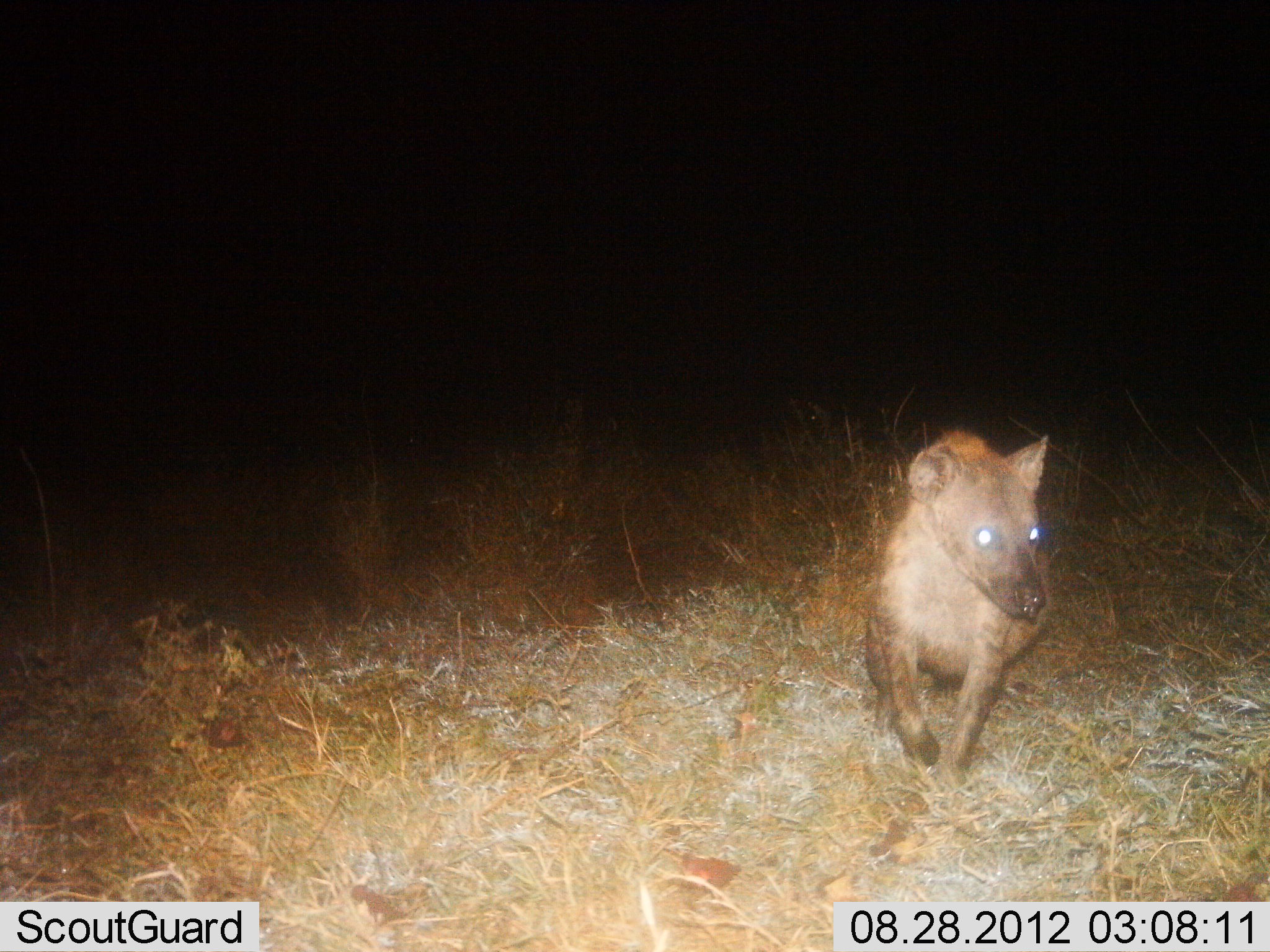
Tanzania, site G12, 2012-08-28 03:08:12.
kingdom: Animalia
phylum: Chordata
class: Mammalia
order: Carnivora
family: Hyaenidae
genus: Crocuta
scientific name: Crocuta crocuta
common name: spotted hyena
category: hyenaspotted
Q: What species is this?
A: Hyenaspotted (spotted hyena) (Crocuta crocuta).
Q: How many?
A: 1.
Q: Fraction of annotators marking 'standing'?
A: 10%.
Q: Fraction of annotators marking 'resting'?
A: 0%.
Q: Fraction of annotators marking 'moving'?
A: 90%.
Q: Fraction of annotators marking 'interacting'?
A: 0%.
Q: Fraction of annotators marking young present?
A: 0%.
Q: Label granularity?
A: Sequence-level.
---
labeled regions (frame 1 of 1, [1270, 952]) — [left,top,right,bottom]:
animal: [863,428,1054,780]